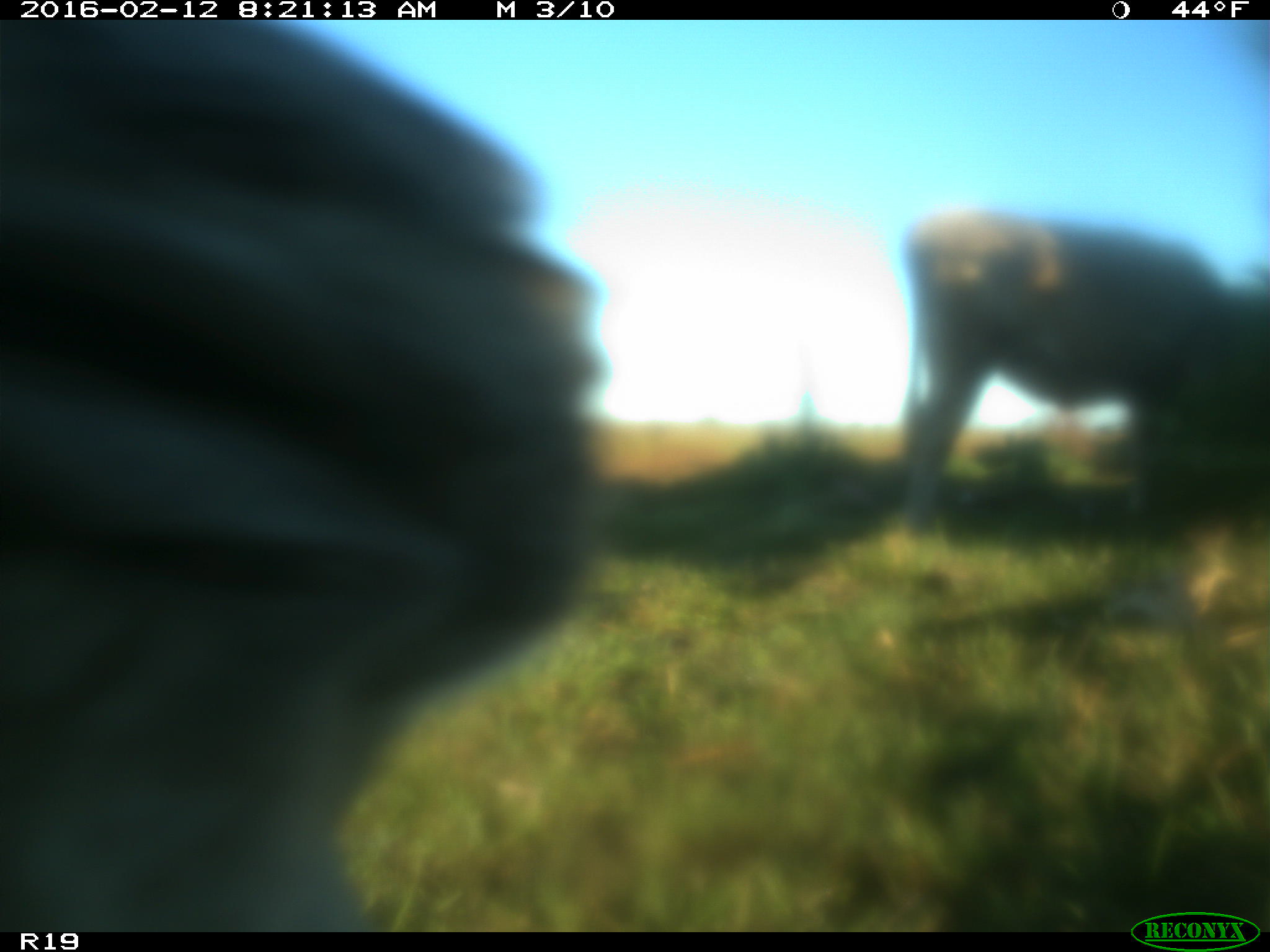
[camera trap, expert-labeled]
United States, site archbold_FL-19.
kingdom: Animalia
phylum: Chordata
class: Mammalia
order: Artiodactyla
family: Bovidae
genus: Bos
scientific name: Bos taurus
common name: domestic cow